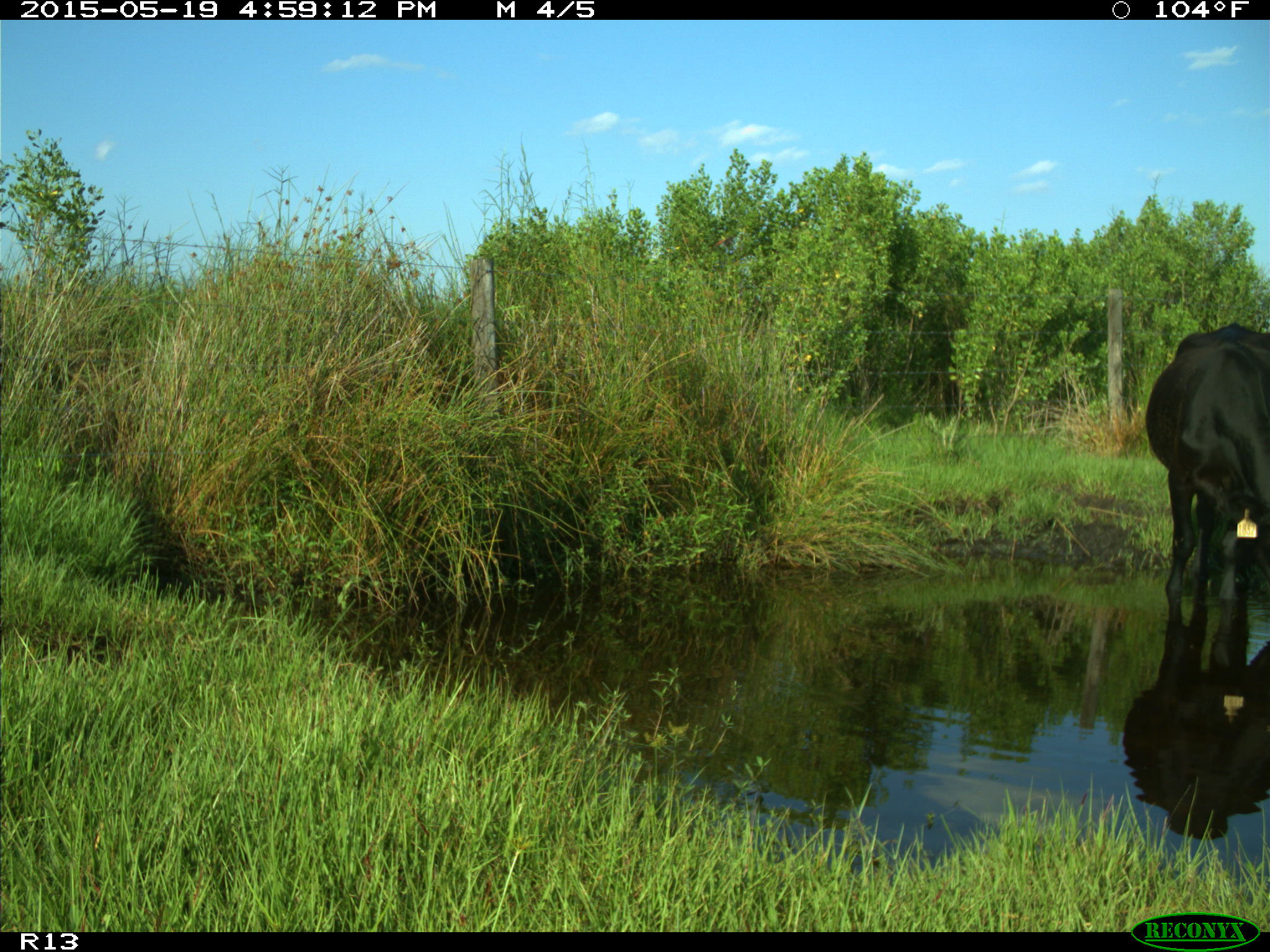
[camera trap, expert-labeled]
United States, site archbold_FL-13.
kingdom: Animalia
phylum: Chordata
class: Mammalia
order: Artiodactyla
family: Bovidae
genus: Bos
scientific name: Bos taurus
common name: domestic cow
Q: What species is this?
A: Bos taurus (domestic cow).